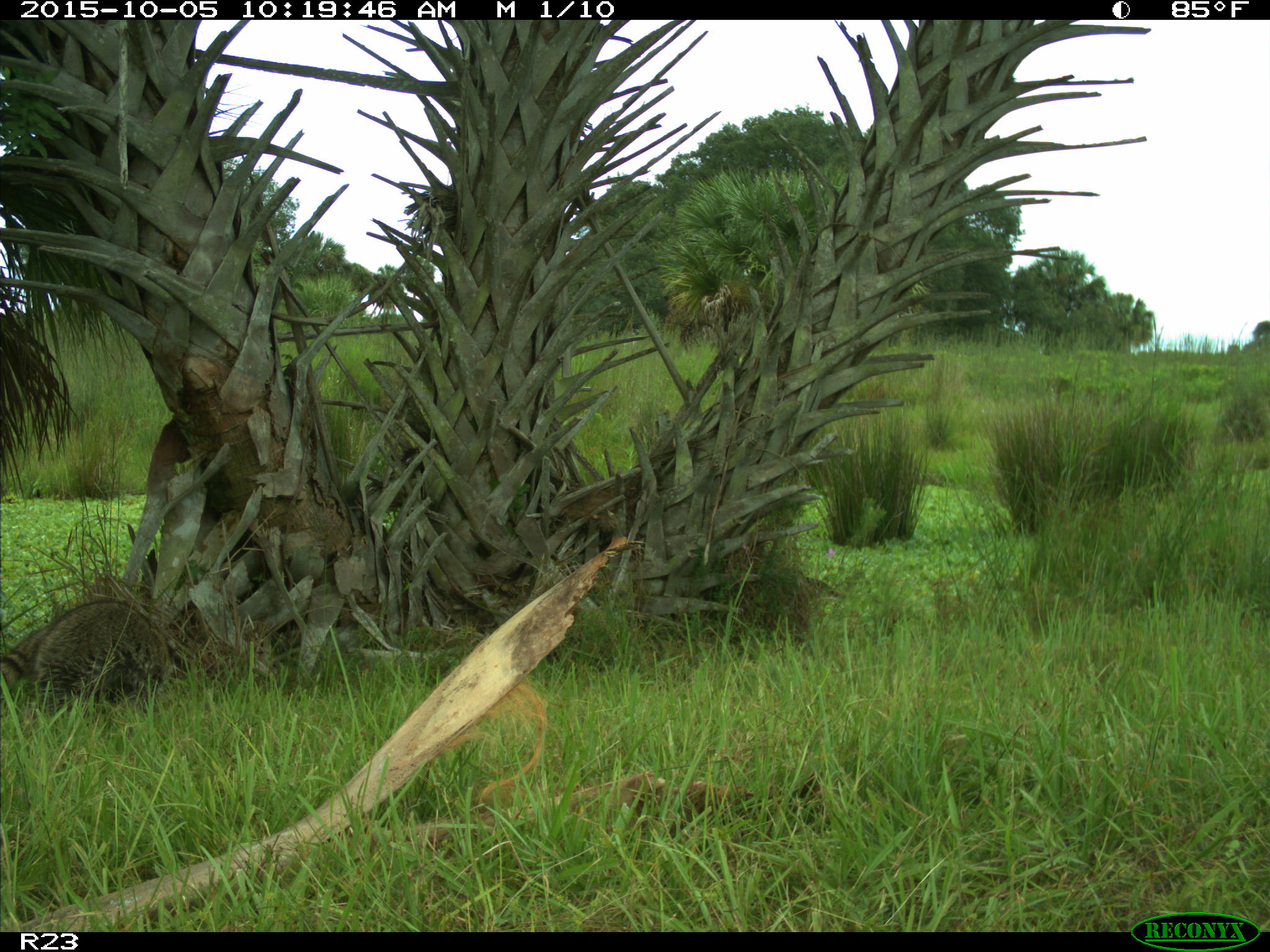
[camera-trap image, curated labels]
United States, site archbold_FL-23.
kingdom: Animalia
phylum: Chordata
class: Mammalia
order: Carnivora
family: Procyonidae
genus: Procyon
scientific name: Procyon lotor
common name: common raccoon